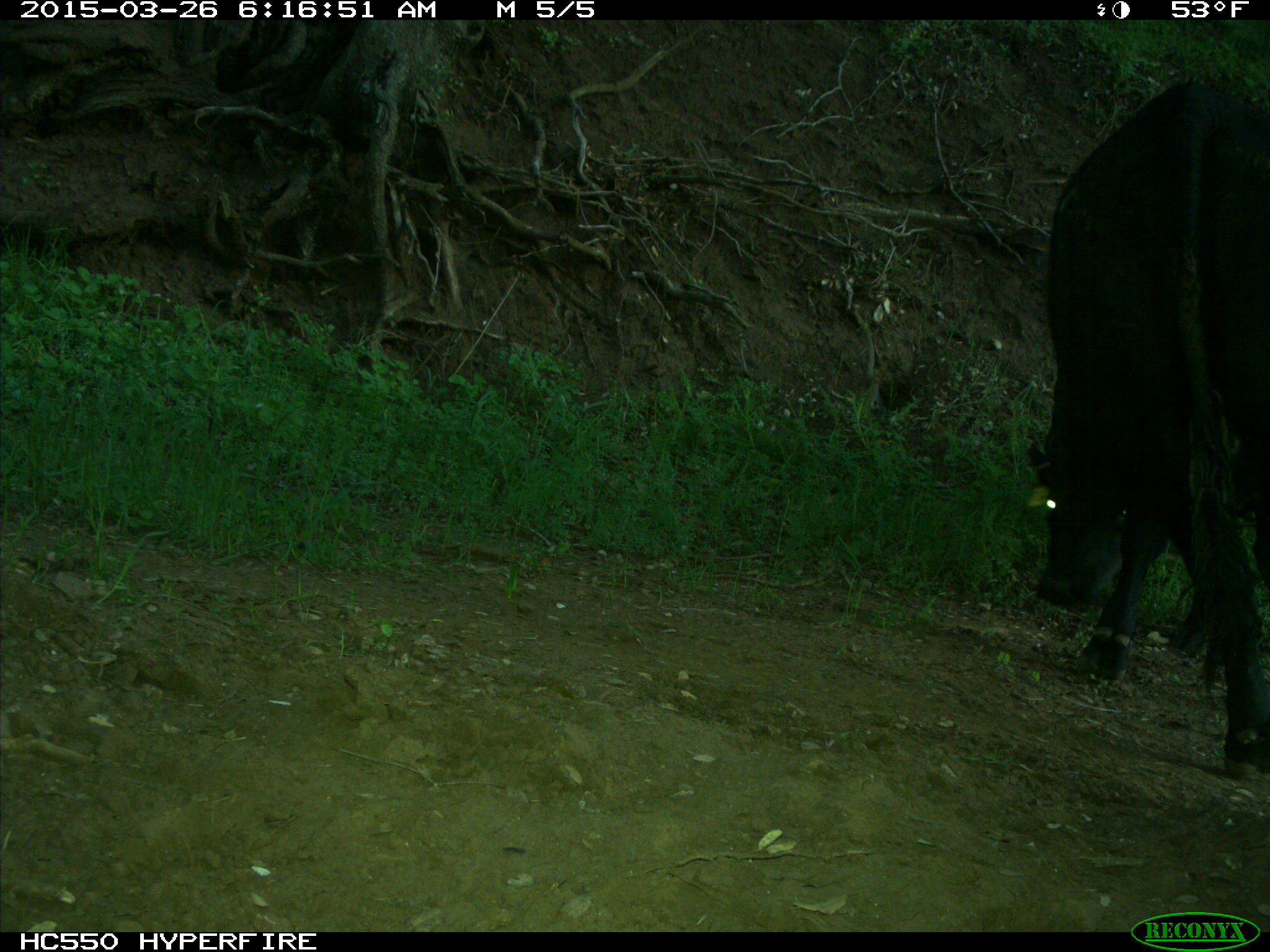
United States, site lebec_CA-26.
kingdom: Animalia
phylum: Chordata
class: Mammalia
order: Artiodactyla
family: Bovidae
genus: Bos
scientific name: Bos taurus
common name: domestic cow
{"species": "Bos taurus (domestic cow)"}